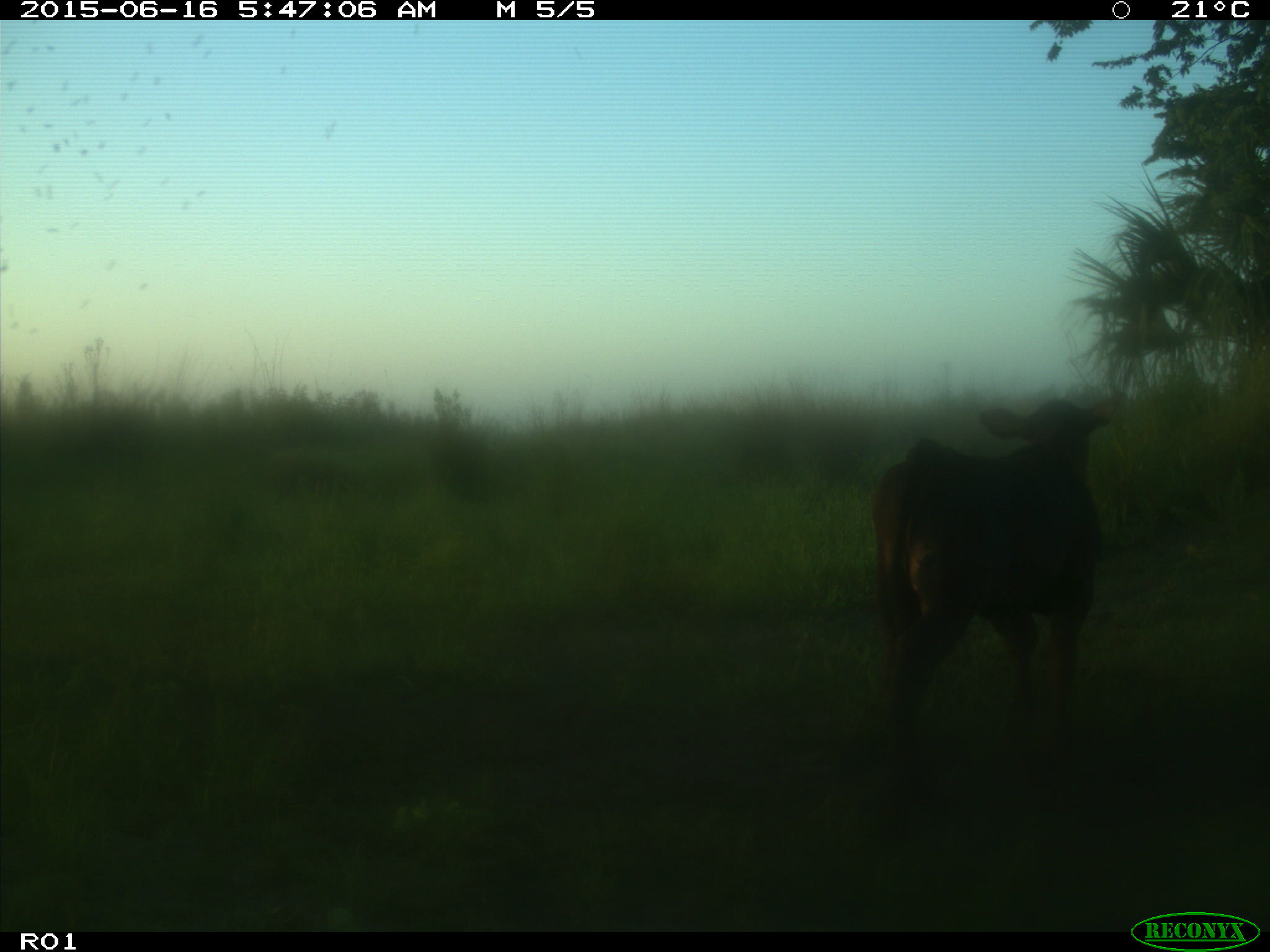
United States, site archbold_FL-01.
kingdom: Animalia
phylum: Chordata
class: Mammalia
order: Artiodactyla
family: Bovidae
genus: Bos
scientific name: Bos taurus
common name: domestic cow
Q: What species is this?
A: Bos taurus (domestic cow).